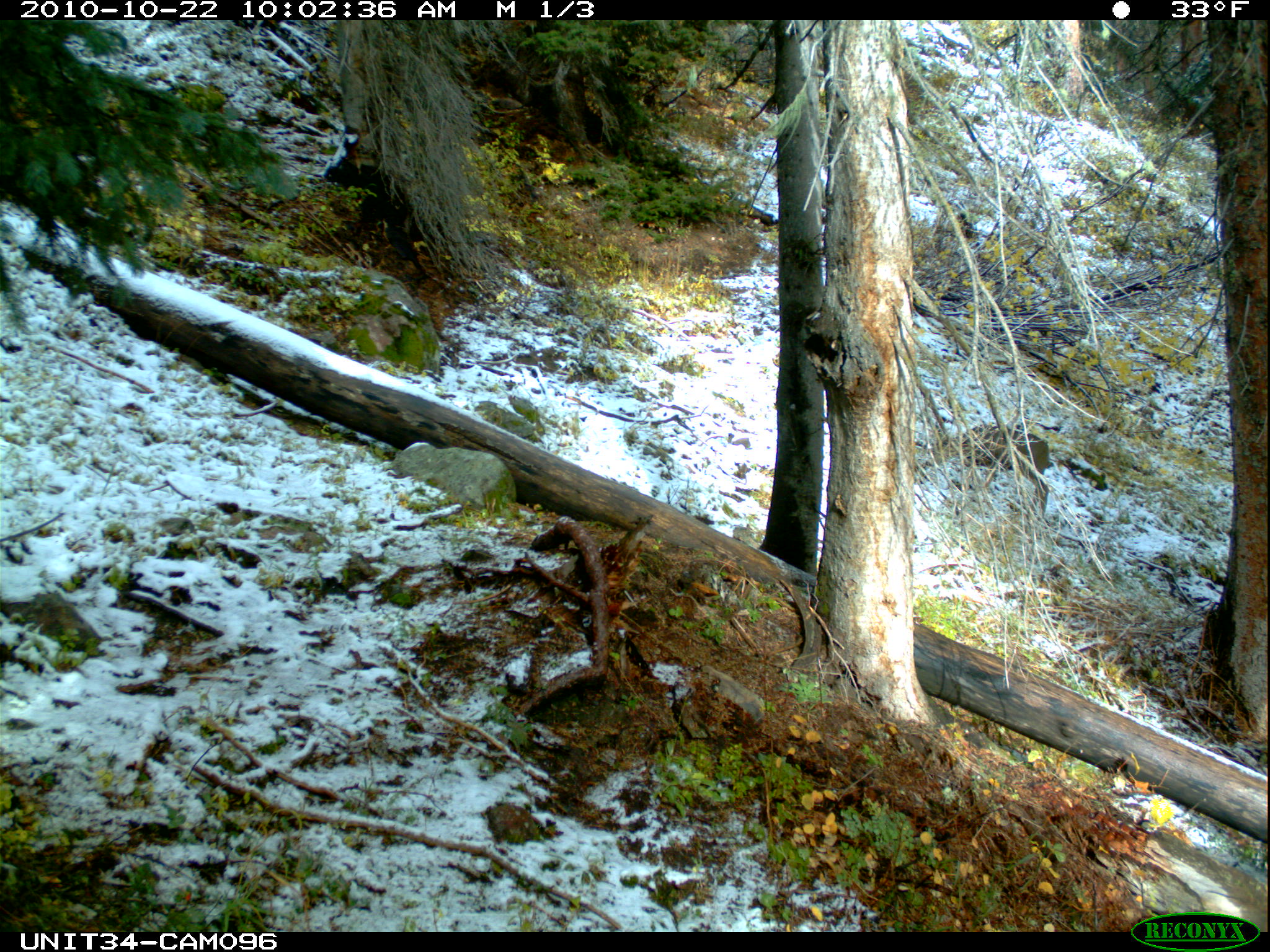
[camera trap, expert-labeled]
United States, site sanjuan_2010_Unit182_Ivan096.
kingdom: Animalia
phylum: Chordata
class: Mammalia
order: Artiodactyla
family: Cervidae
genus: Odocoileus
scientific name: Odocoileus hemionus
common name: mule deer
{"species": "Odocoileus hemionus (mule deer)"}